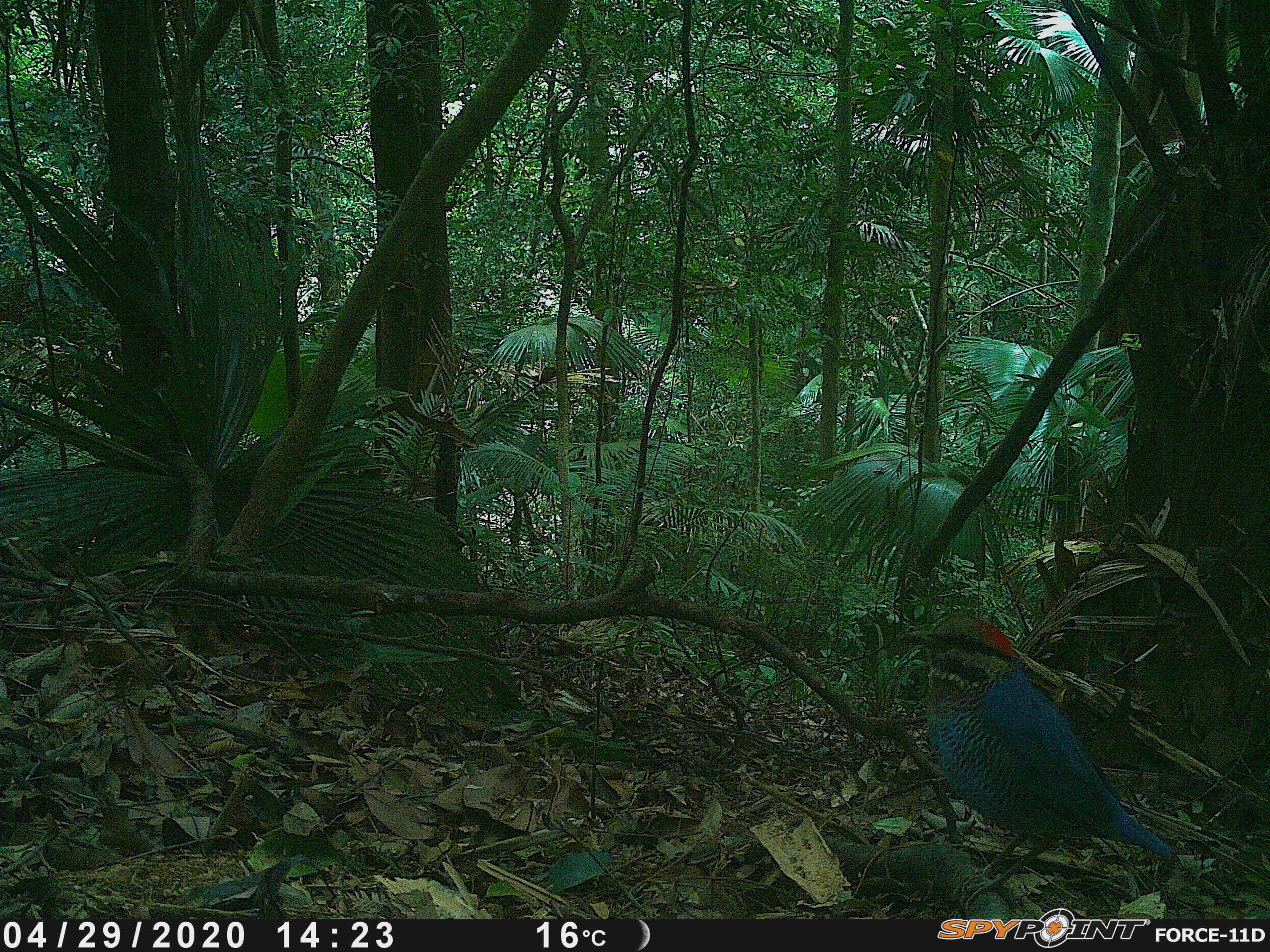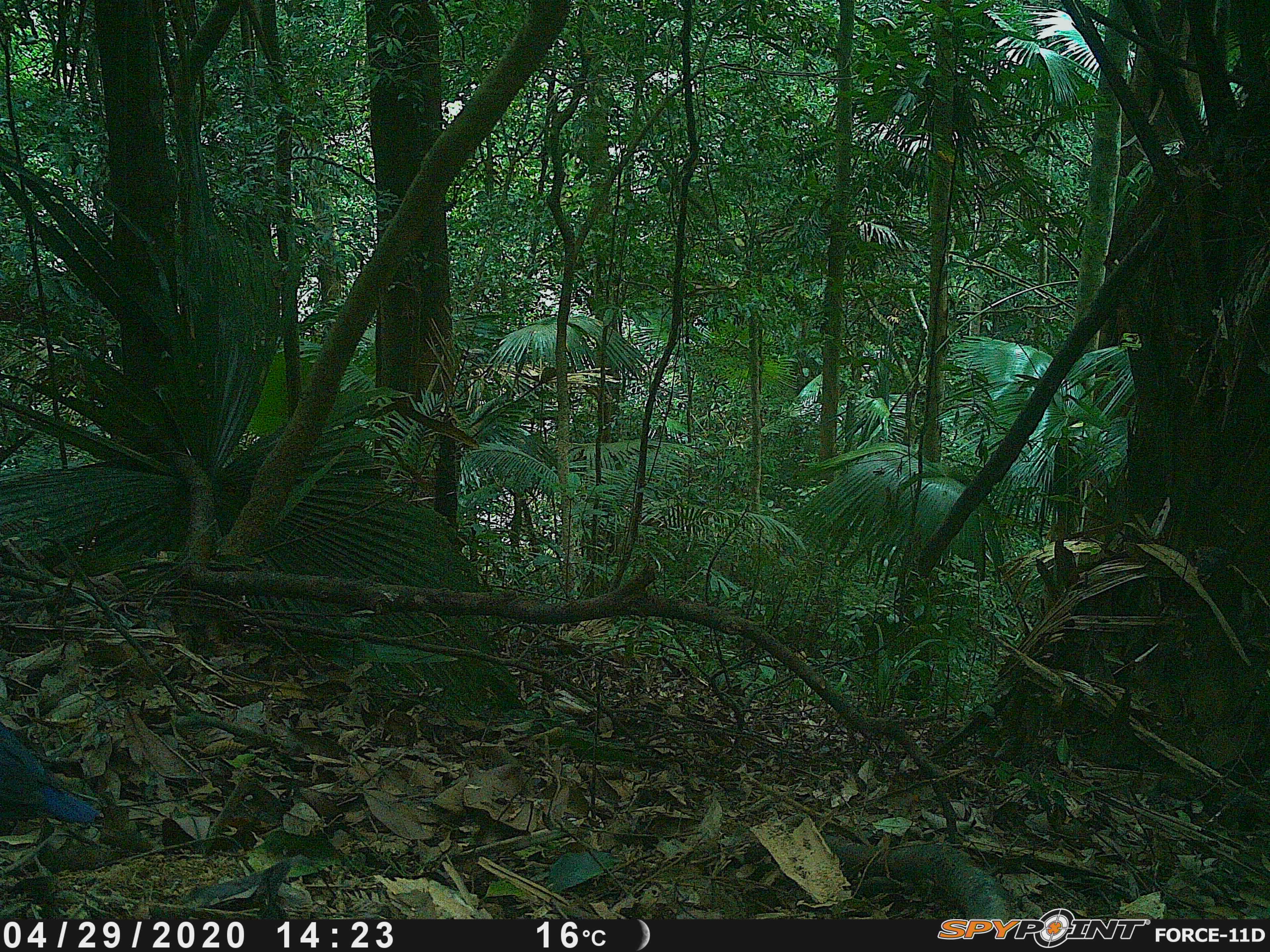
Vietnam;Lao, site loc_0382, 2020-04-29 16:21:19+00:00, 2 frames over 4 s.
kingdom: Animalia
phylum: Chordata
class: Aves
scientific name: Aves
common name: bird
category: unidentified bird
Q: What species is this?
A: Unidentified bird (bird) (Aves).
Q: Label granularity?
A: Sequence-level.